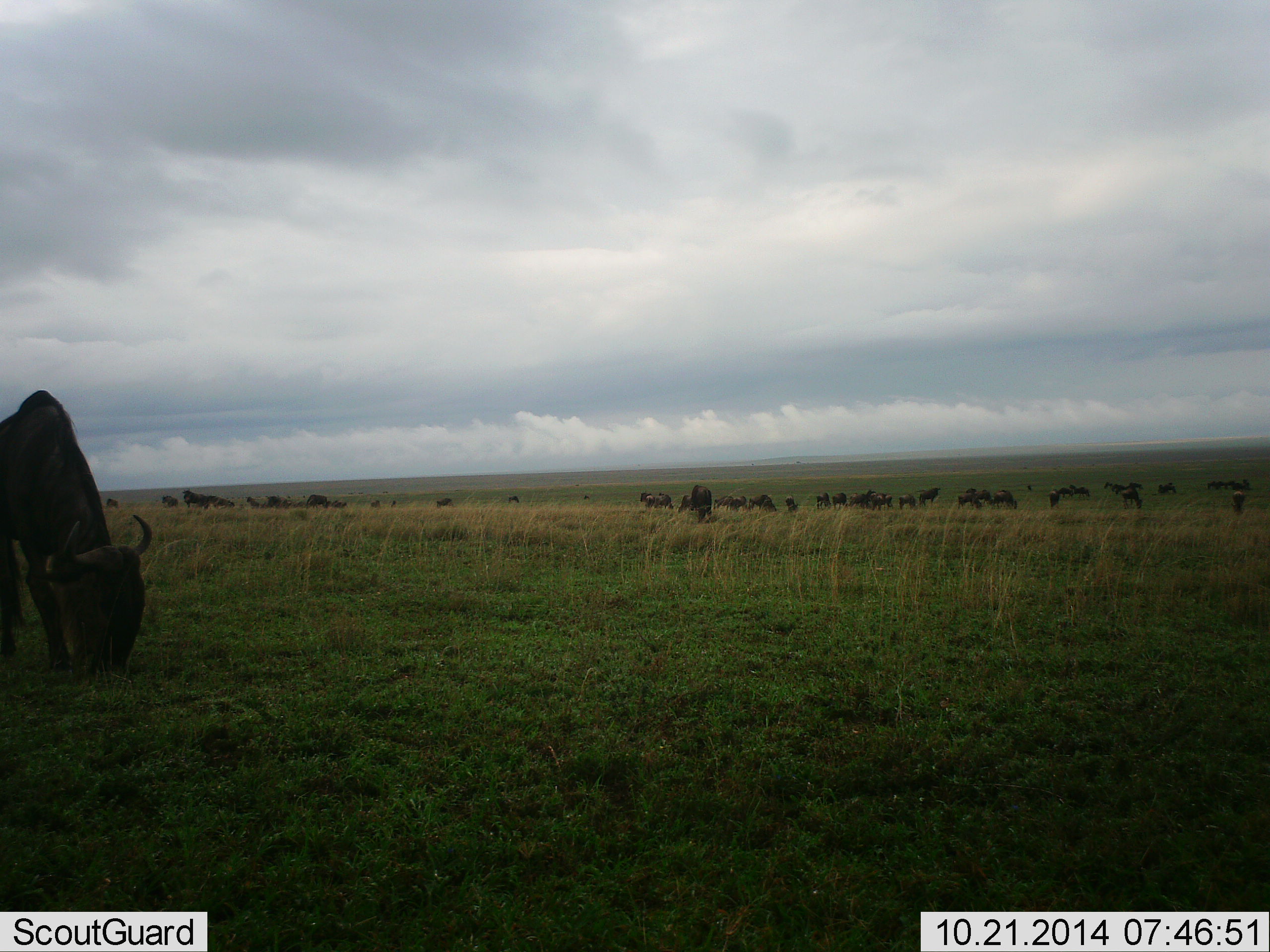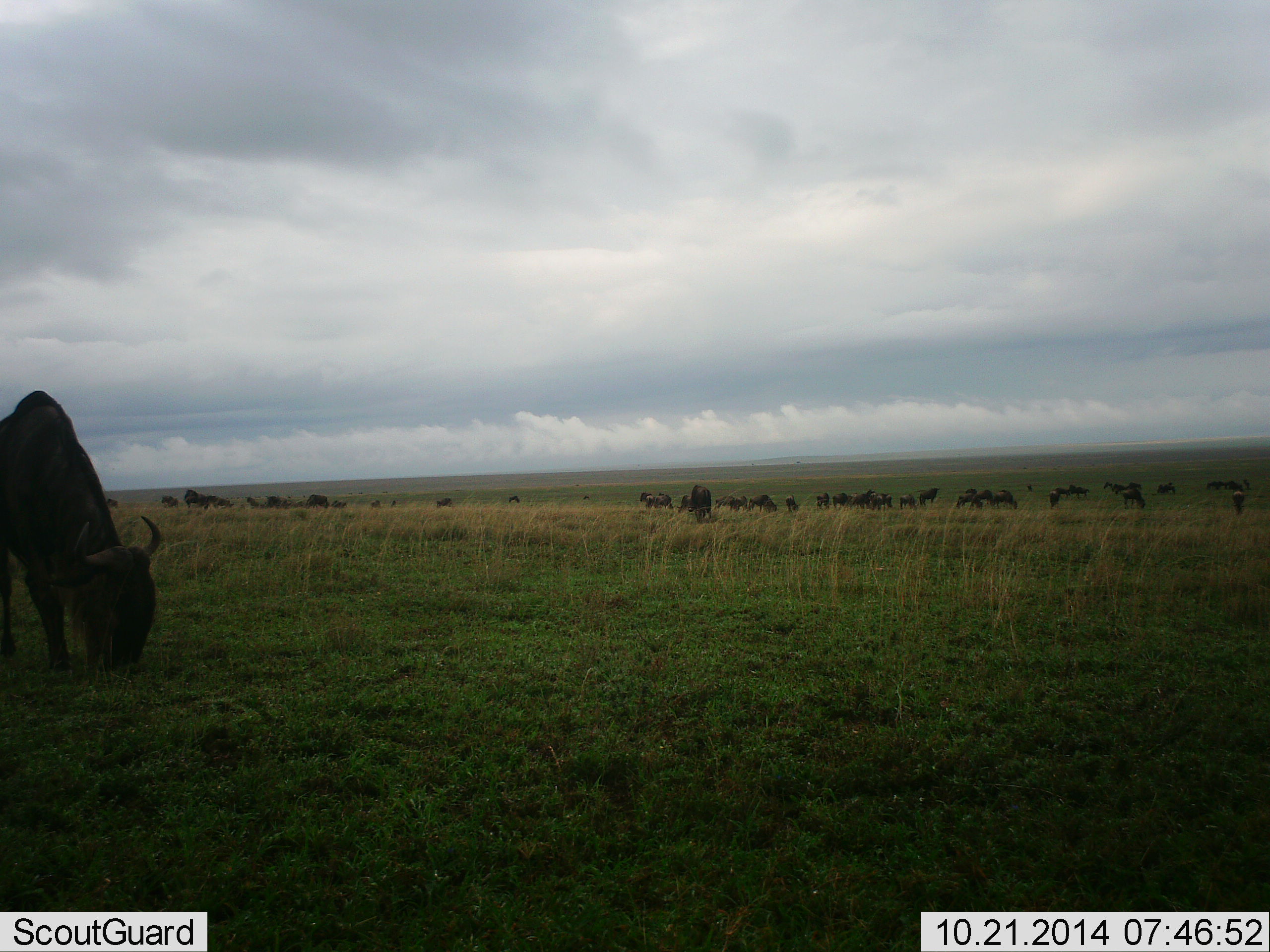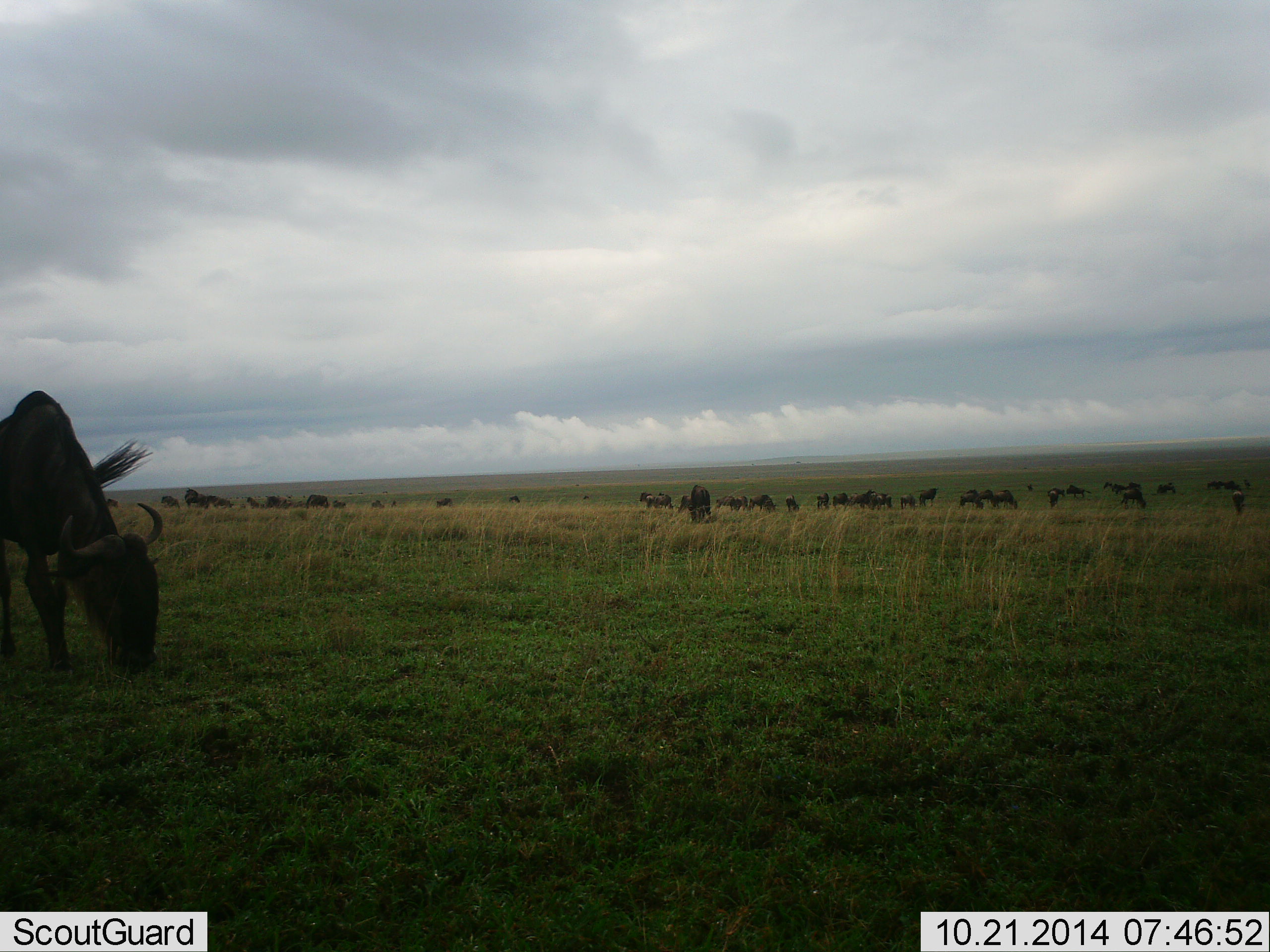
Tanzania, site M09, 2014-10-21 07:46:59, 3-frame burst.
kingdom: Animalia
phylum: Chordata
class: Mammalia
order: Artiodactyla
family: Bovidae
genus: Connochaetes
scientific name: Connochaetes taurinus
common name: blue wildebeest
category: wildebeest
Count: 51+.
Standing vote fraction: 33%.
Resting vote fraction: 0%.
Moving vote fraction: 11%.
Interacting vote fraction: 0%.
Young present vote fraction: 0%.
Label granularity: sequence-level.